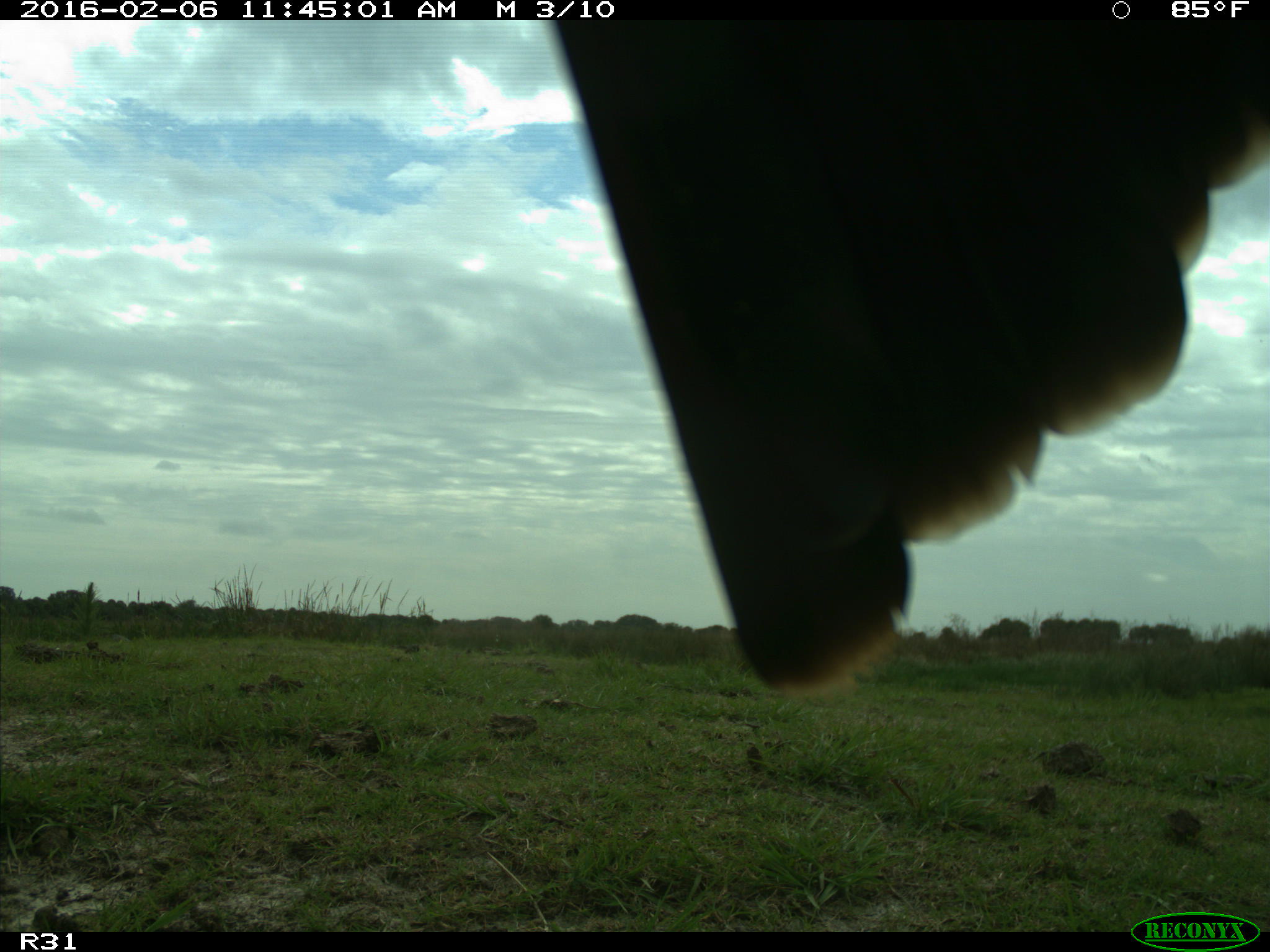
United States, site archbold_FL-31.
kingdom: Animalia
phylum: Chordata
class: Aves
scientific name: Aves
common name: birds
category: unidentified bird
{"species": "unidentified bird (birds) (Aves)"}